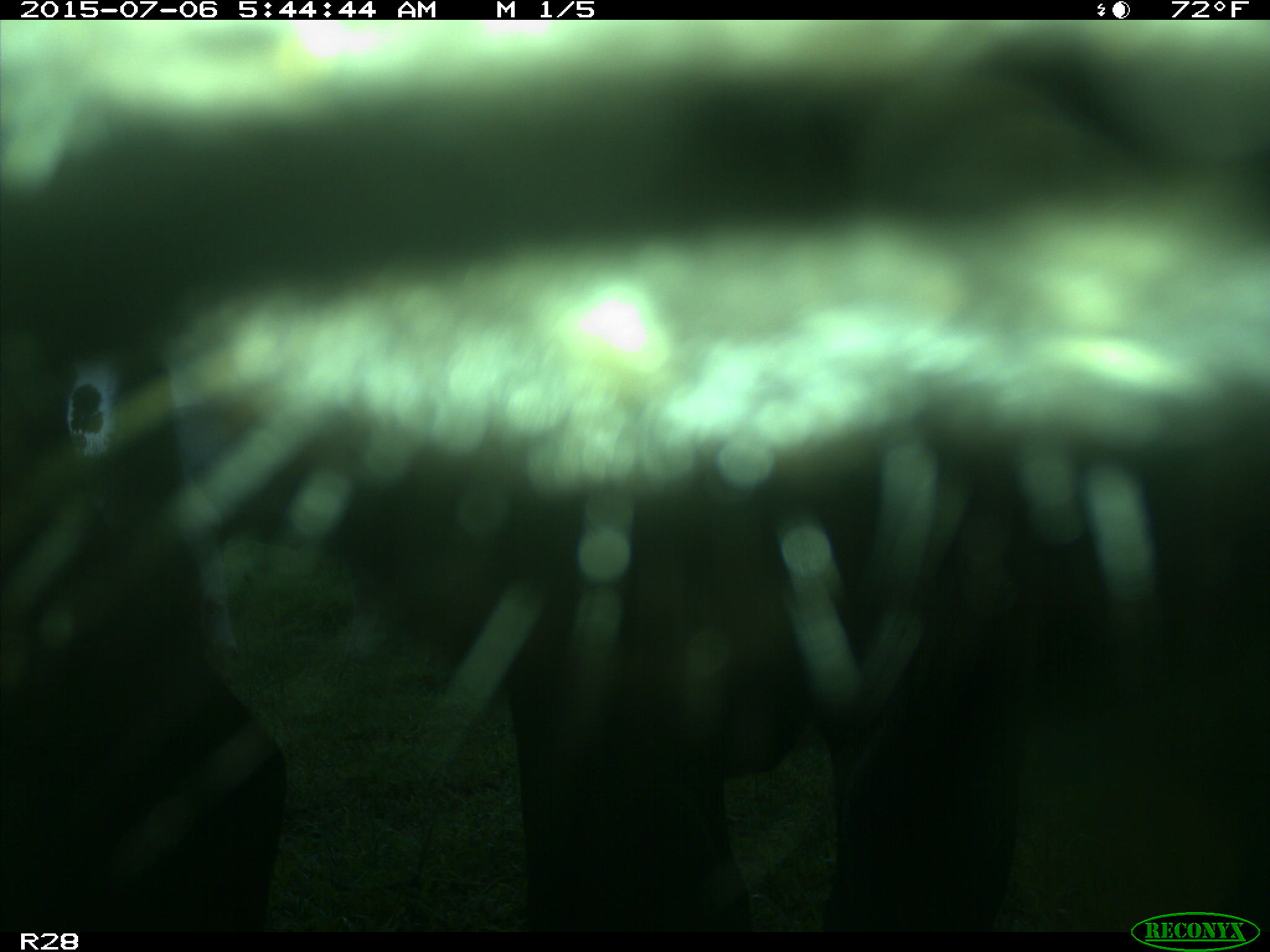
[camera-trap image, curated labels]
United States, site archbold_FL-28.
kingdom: Animalia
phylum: Chordata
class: Mammalia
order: Artiodactyla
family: Bovidae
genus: Bos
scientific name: Bos taurus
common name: domestic cow